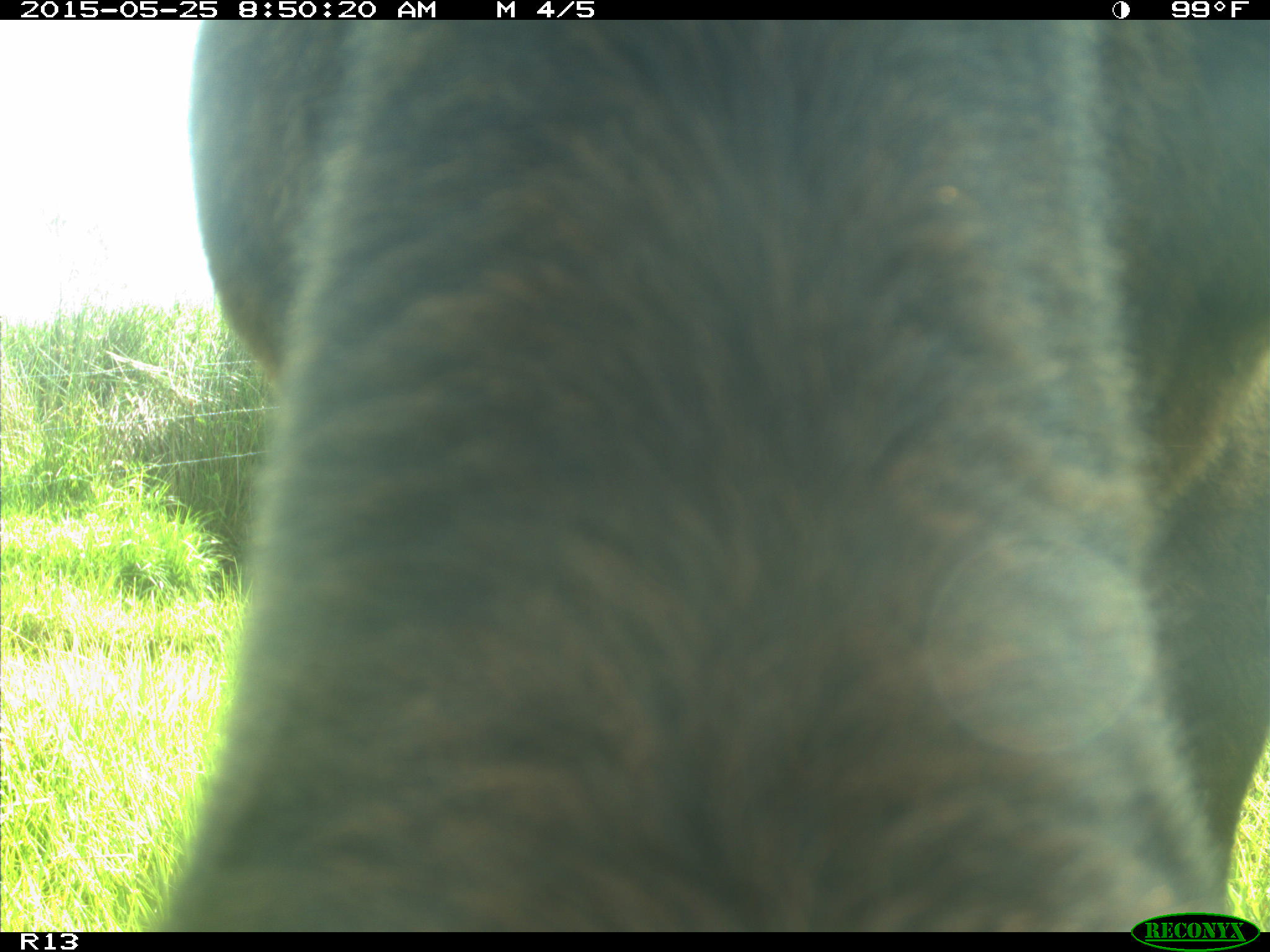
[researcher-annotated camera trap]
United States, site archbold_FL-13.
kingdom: Animalia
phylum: Chordata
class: Mammalia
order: Artiodactyla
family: Bovidae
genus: Bos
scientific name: Bos taurus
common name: domestic cow